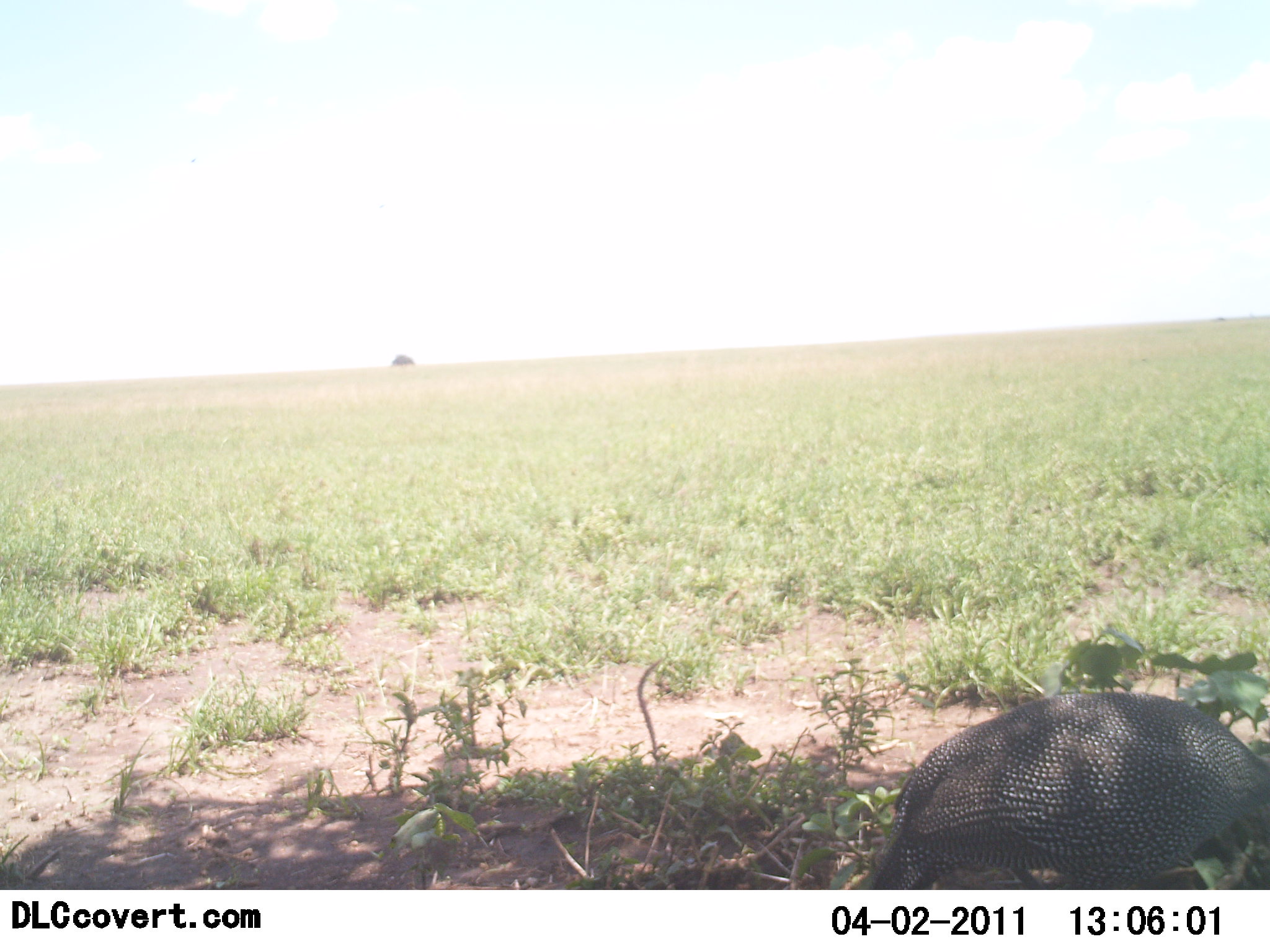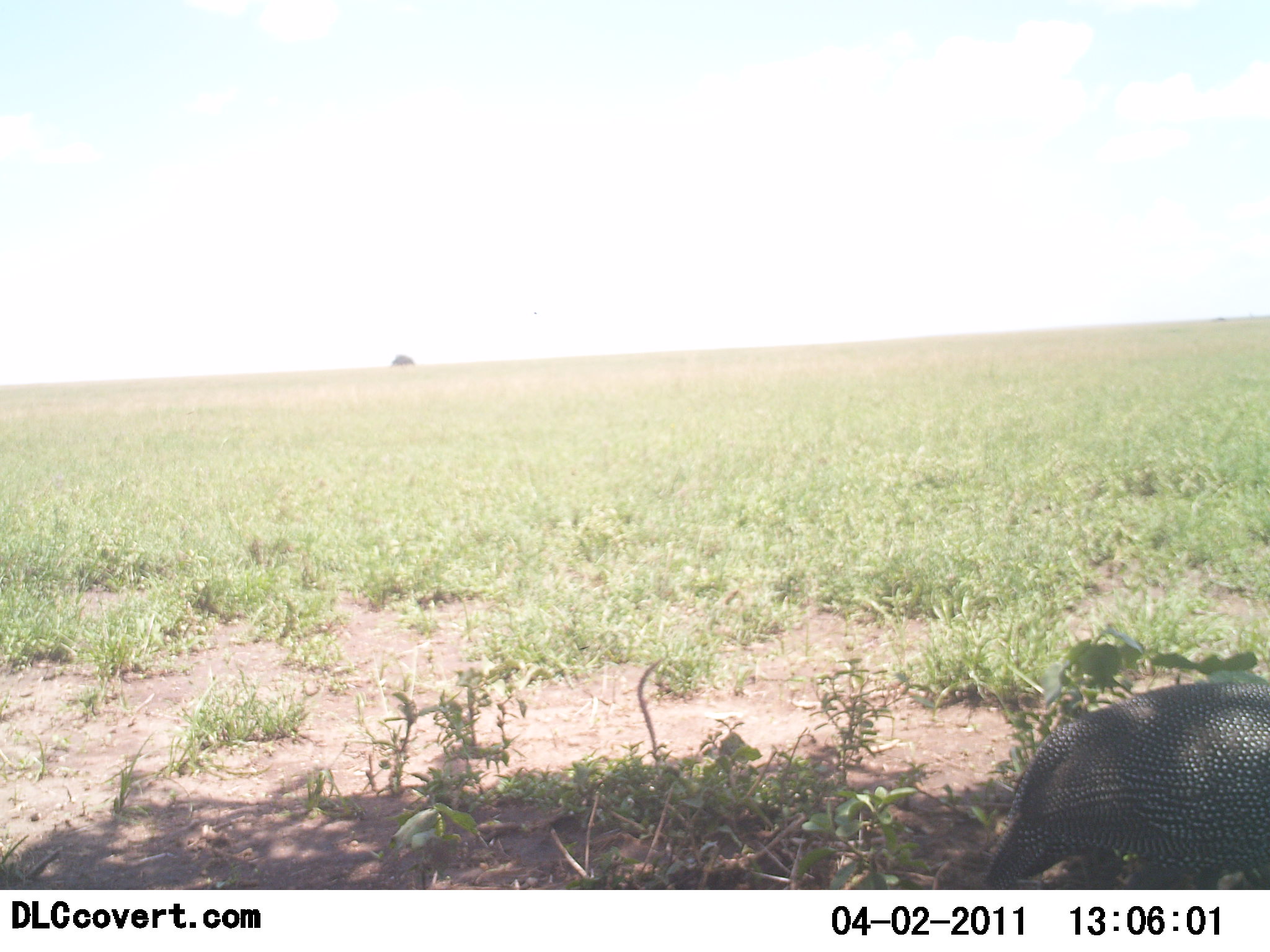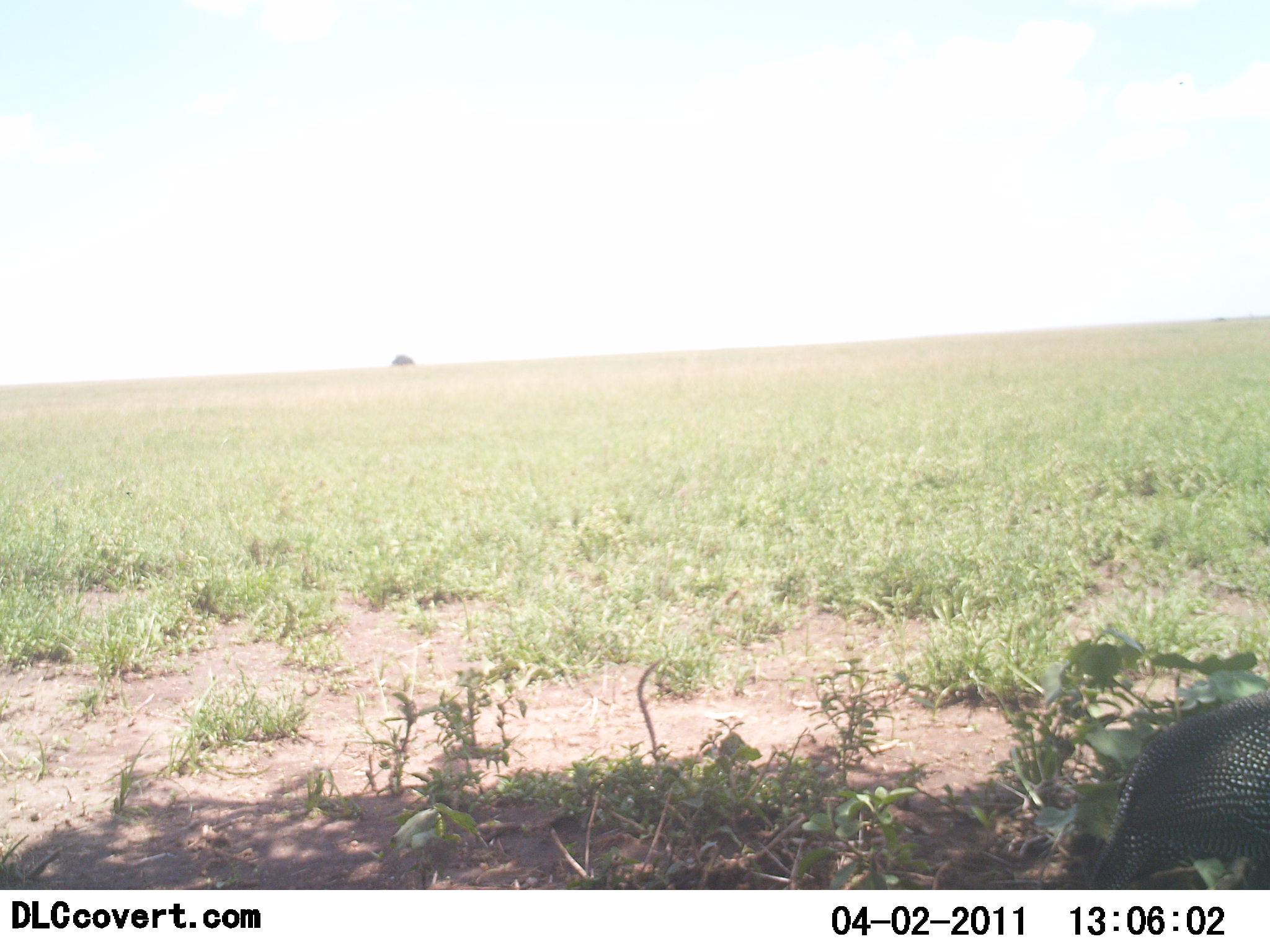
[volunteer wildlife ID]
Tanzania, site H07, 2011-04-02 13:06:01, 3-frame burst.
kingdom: Animalia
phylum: Chordata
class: Aves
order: Galliformes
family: Numididae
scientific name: Numididae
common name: guinea fowl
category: guineafowl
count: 1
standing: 0%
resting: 0%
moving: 82%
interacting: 0%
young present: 0%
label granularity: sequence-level